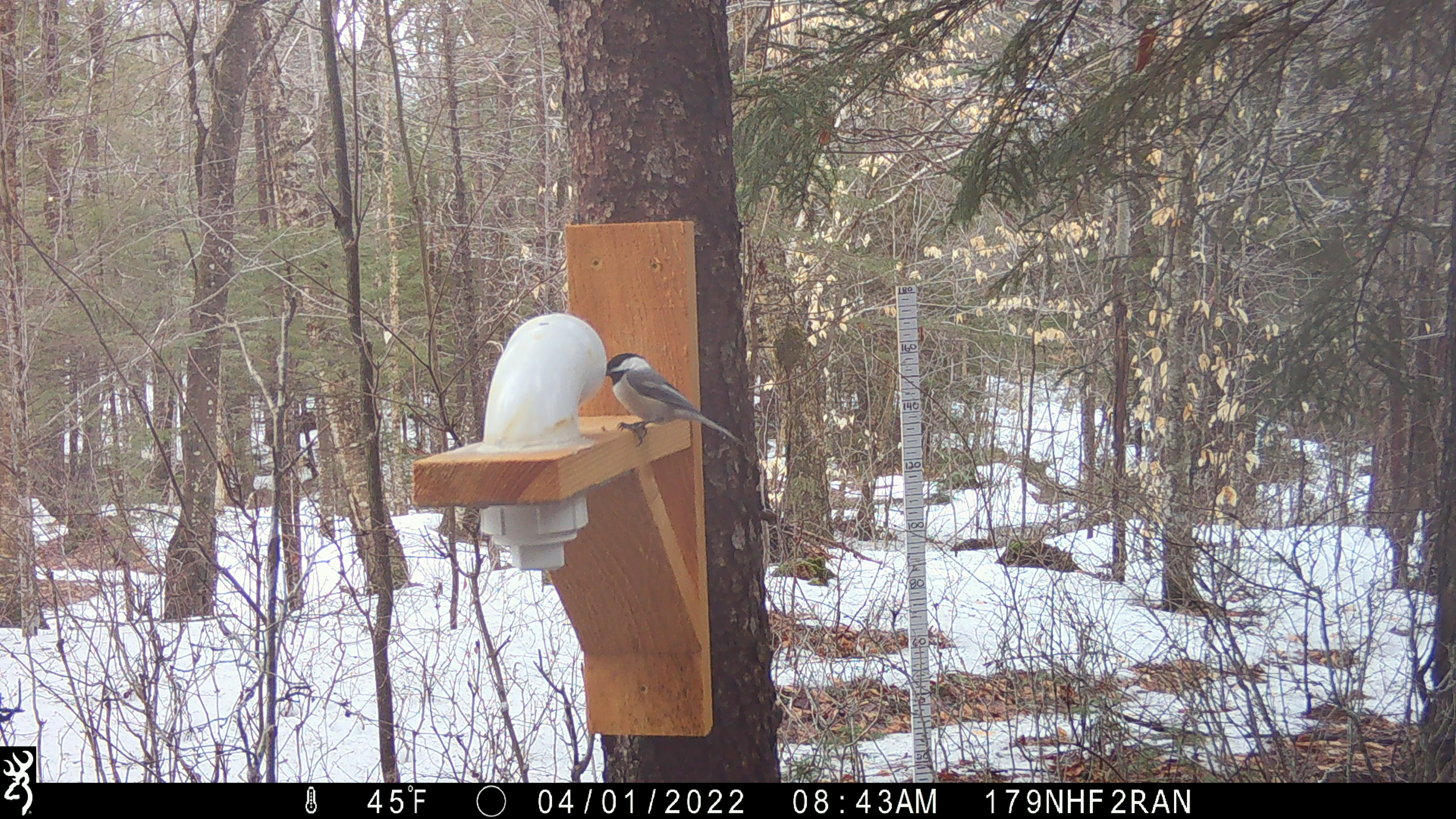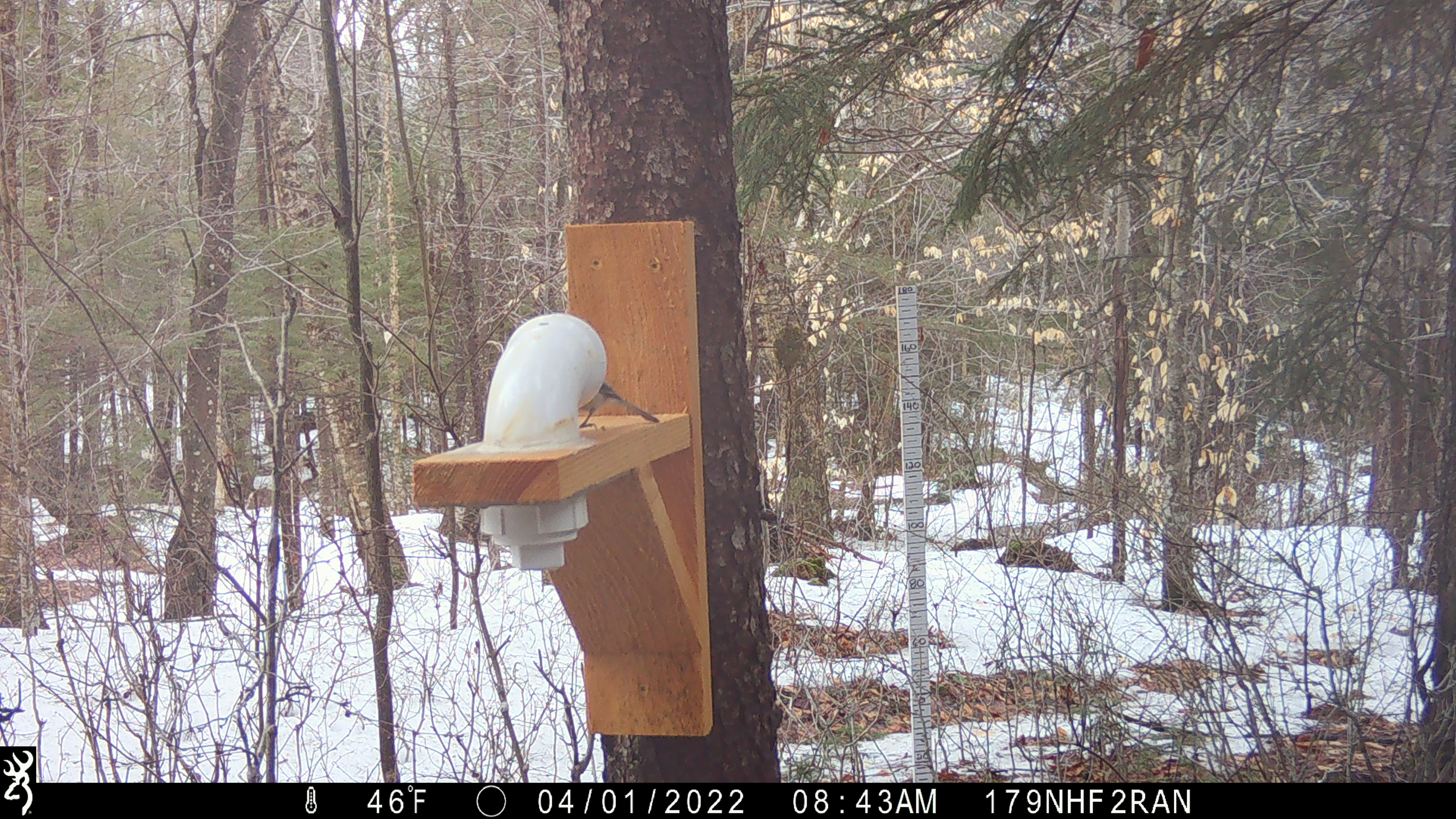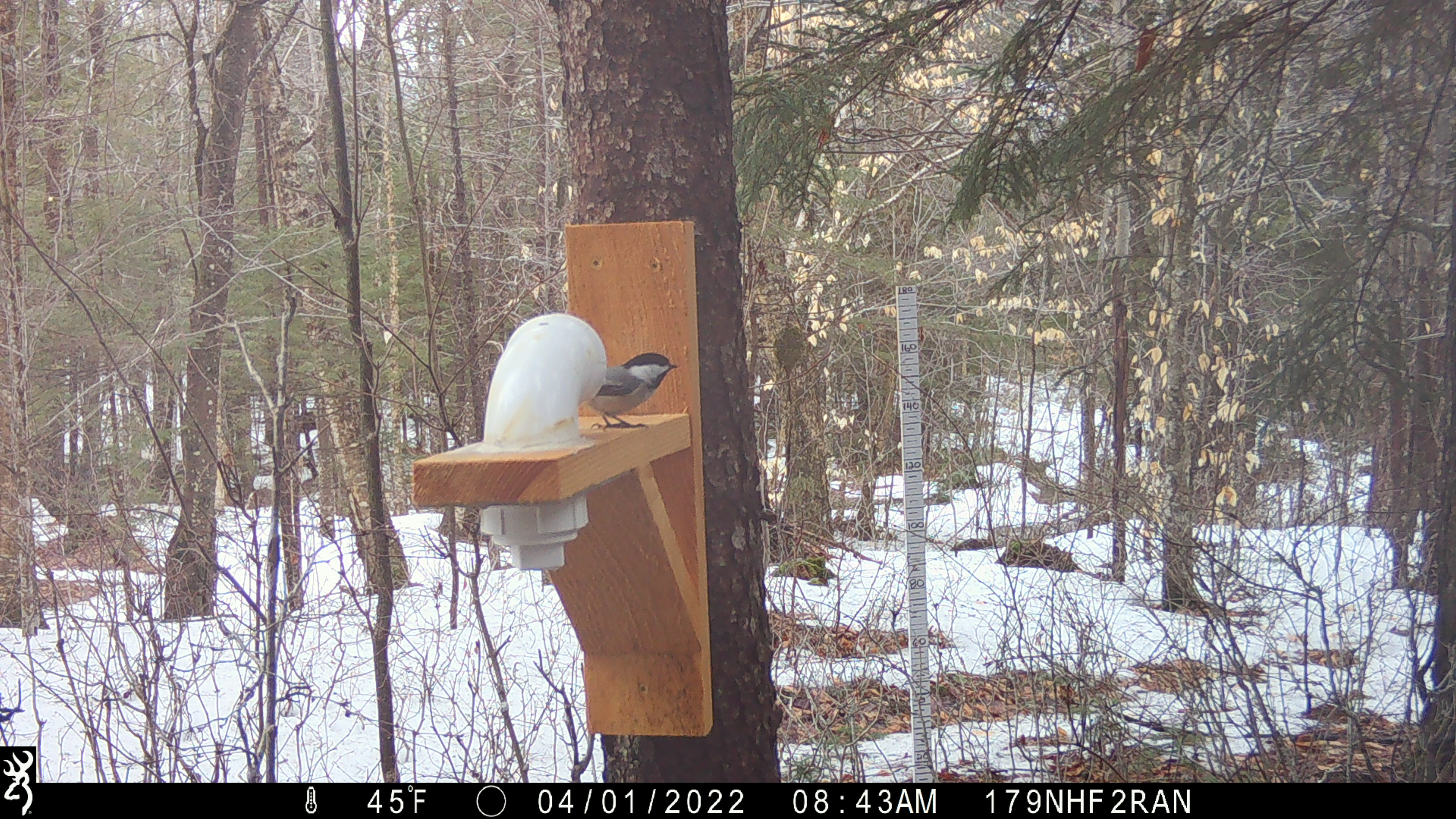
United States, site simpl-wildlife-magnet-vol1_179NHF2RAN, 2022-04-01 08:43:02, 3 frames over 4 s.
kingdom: Animalia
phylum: Chordata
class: Aves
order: Passeriformes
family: Paridae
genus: Poecile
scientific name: Poecile atricapillus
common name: black-capped chickadee